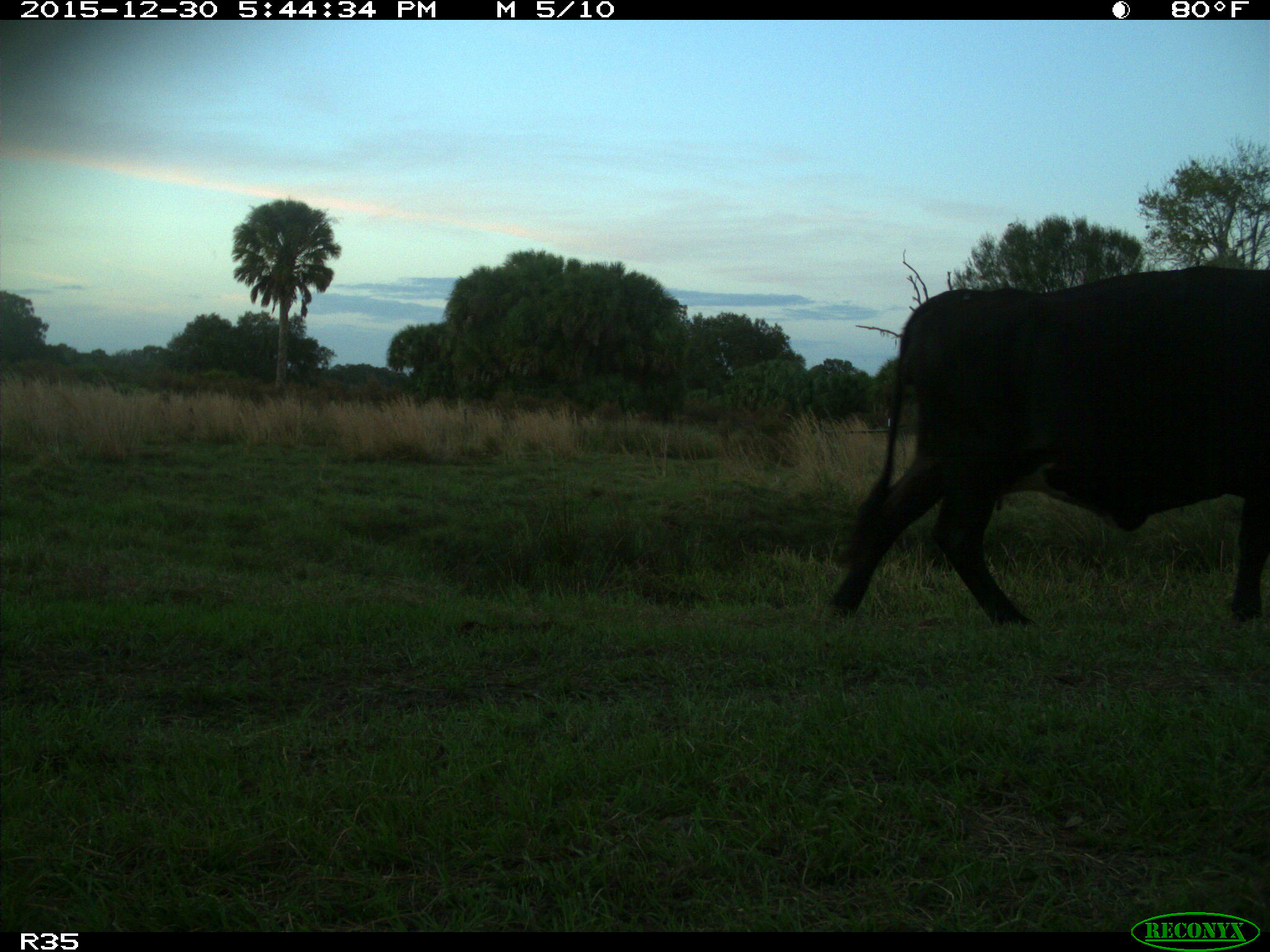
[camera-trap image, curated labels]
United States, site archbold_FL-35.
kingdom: Animalia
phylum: Chordata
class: Mammalia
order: Artiodactyla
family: Bovidae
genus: Bos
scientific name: Bos taurus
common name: domestic cow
Bos taurus (domestic cow).